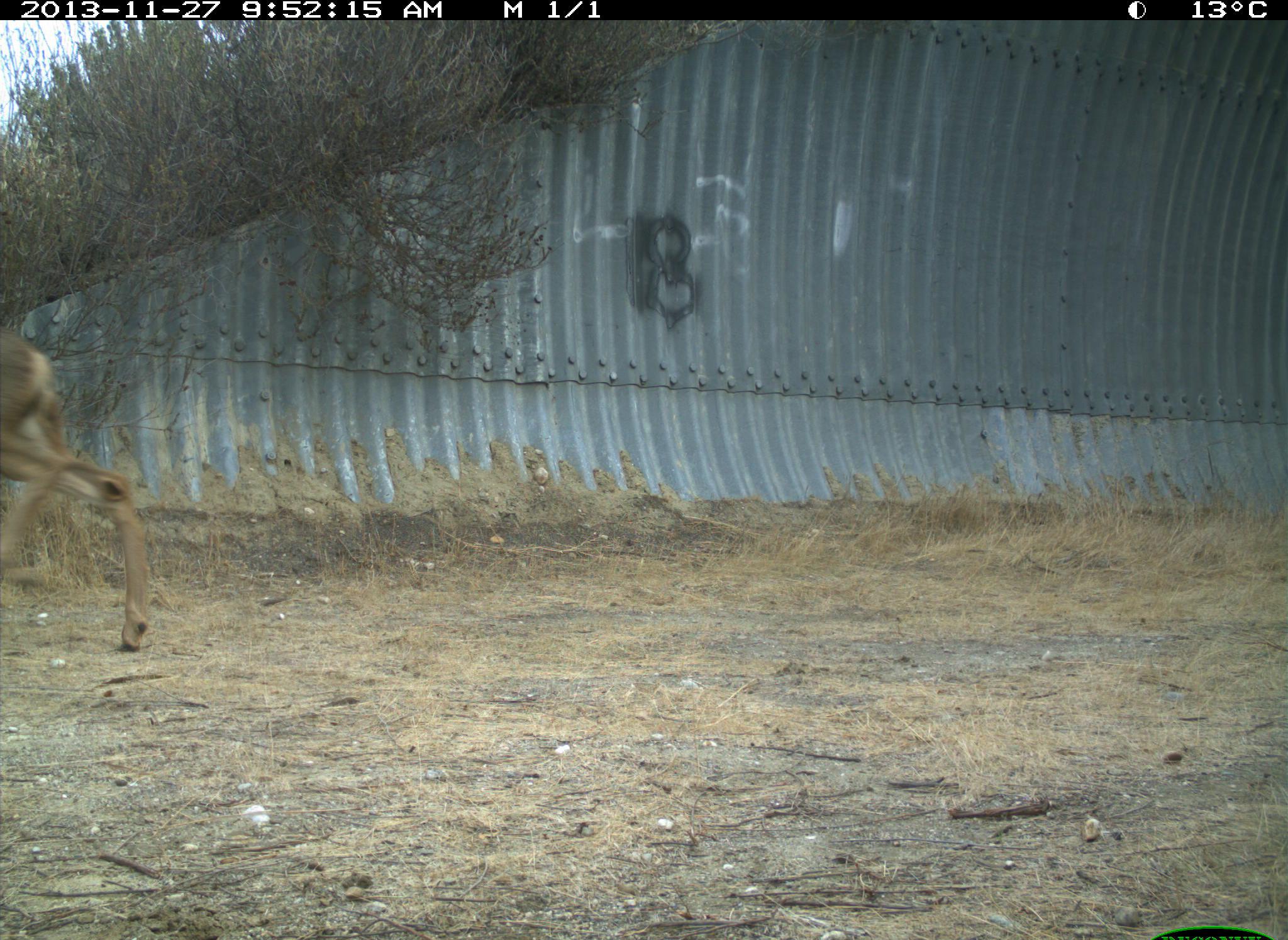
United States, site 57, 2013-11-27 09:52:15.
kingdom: Animalia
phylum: Chordata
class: Mammalia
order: Artiodactyla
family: Cervidae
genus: Odocoileus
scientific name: Odocoileus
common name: deer